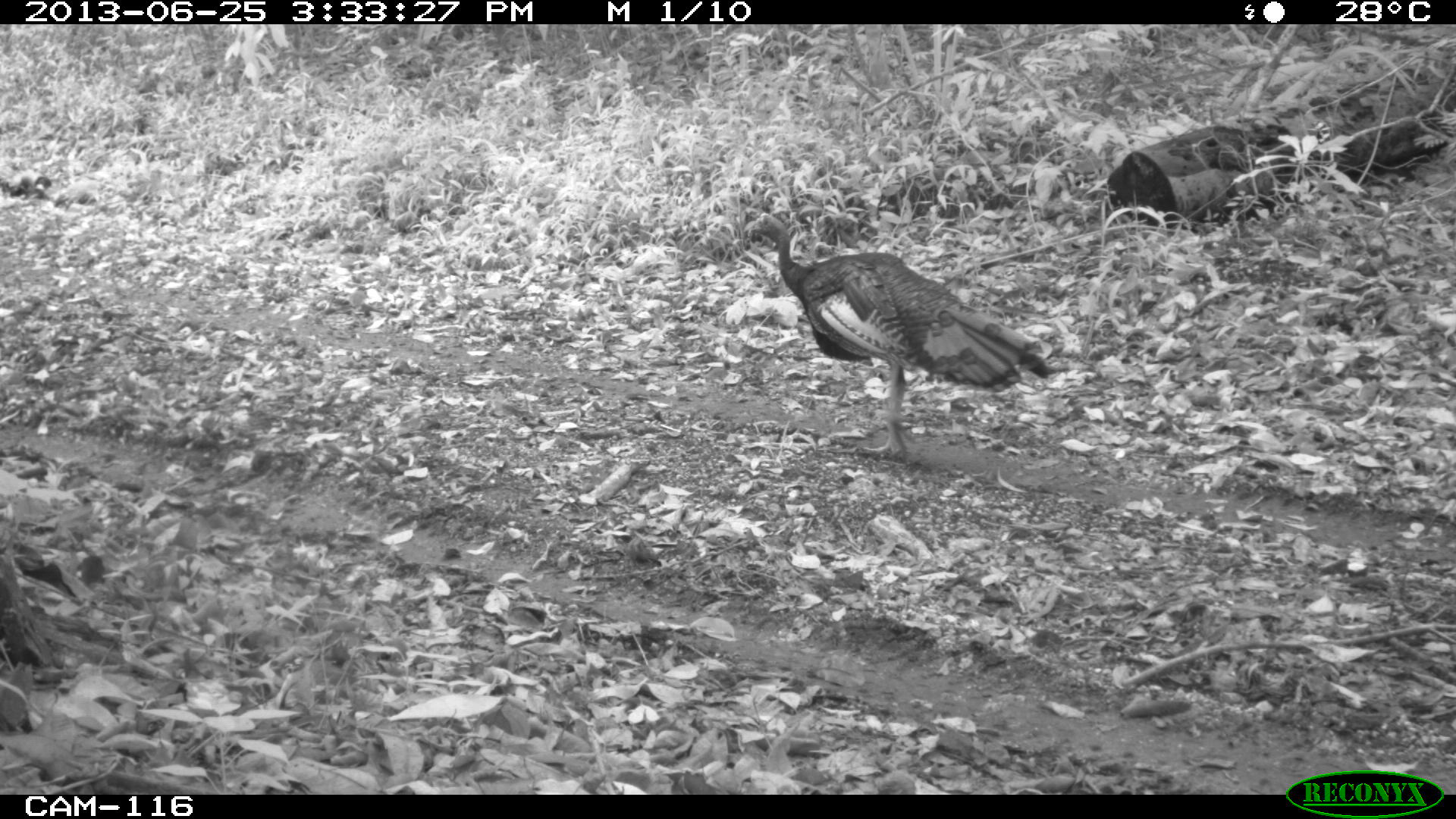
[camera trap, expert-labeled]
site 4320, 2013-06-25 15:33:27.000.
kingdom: Animalia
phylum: Chordata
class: Aves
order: Galliformes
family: Phasianidae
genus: Meleagris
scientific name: Meleagris ocellata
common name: ocellated turkey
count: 1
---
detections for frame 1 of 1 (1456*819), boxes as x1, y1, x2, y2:
meleagris ocellata: 739, 209, 1052, 465